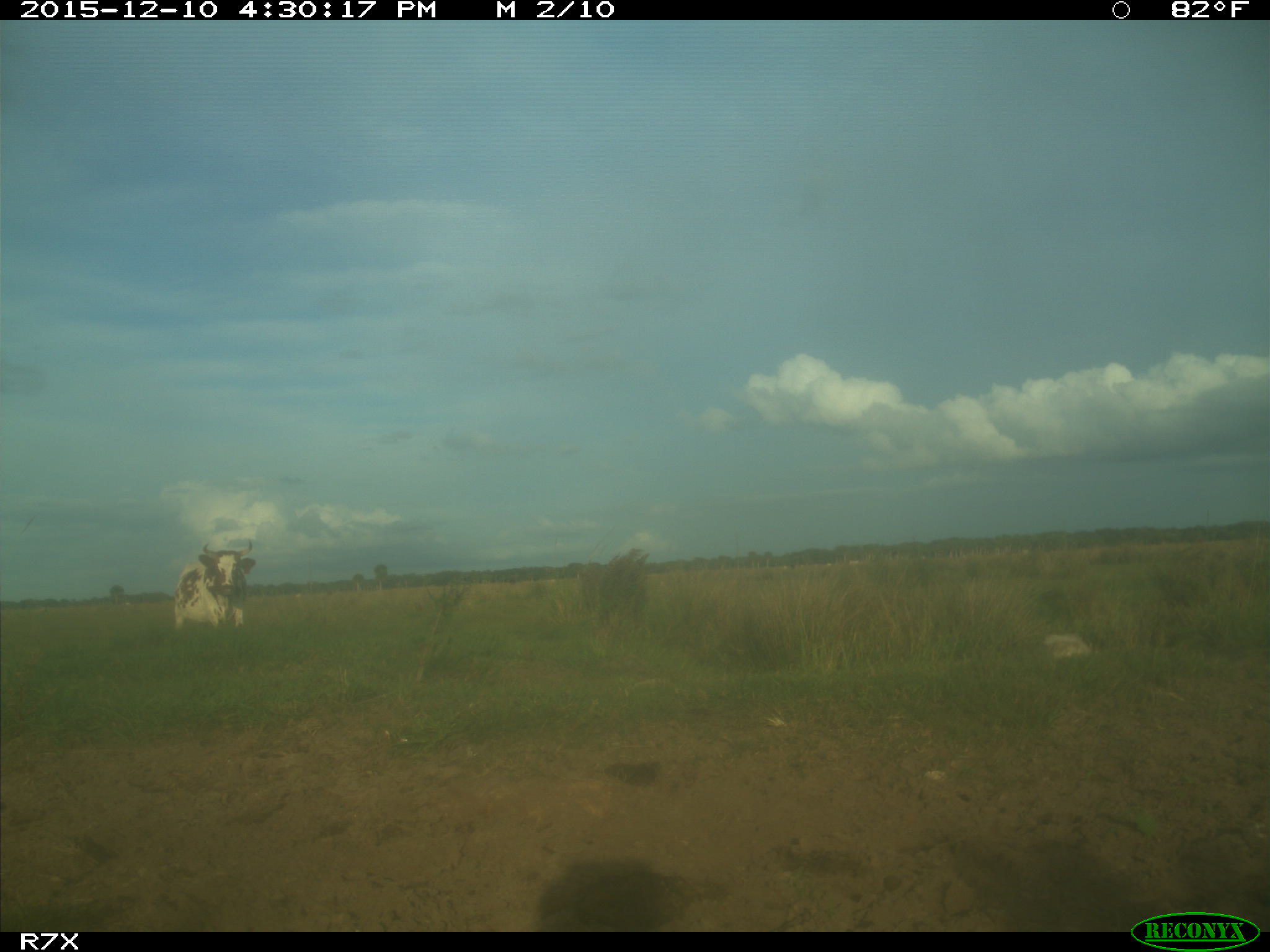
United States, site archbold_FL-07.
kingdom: Animalia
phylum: Chordata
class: Mammalia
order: Artiodactyla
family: Bovidae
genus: Bos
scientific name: Bos taurus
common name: domestic cow